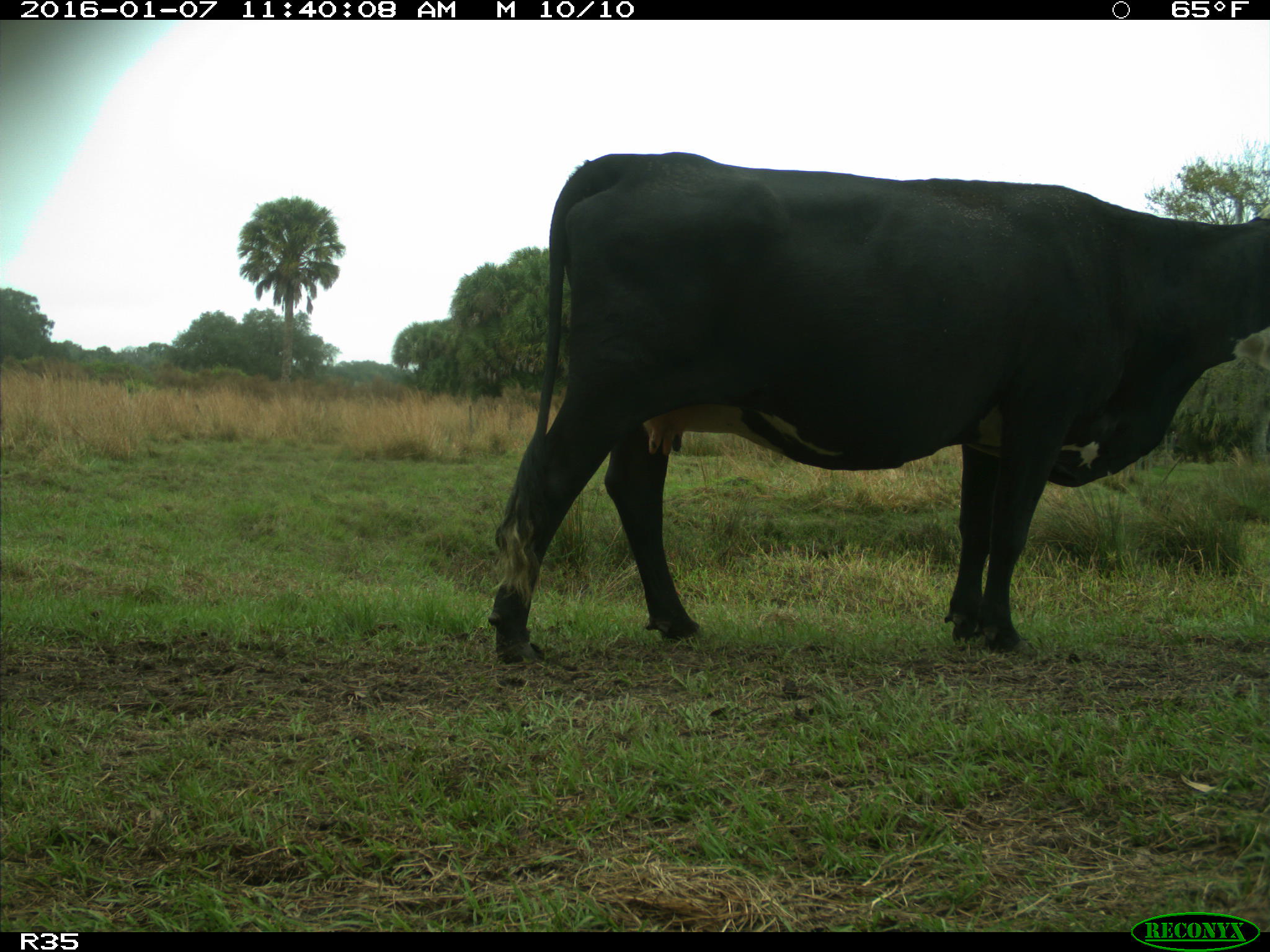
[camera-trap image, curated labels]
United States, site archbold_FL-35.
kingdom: Animalia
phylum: Chordata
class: Mammalia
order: Artiodactyla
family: Bovidae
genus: Bos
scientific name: Bos taurus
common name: domestic cow